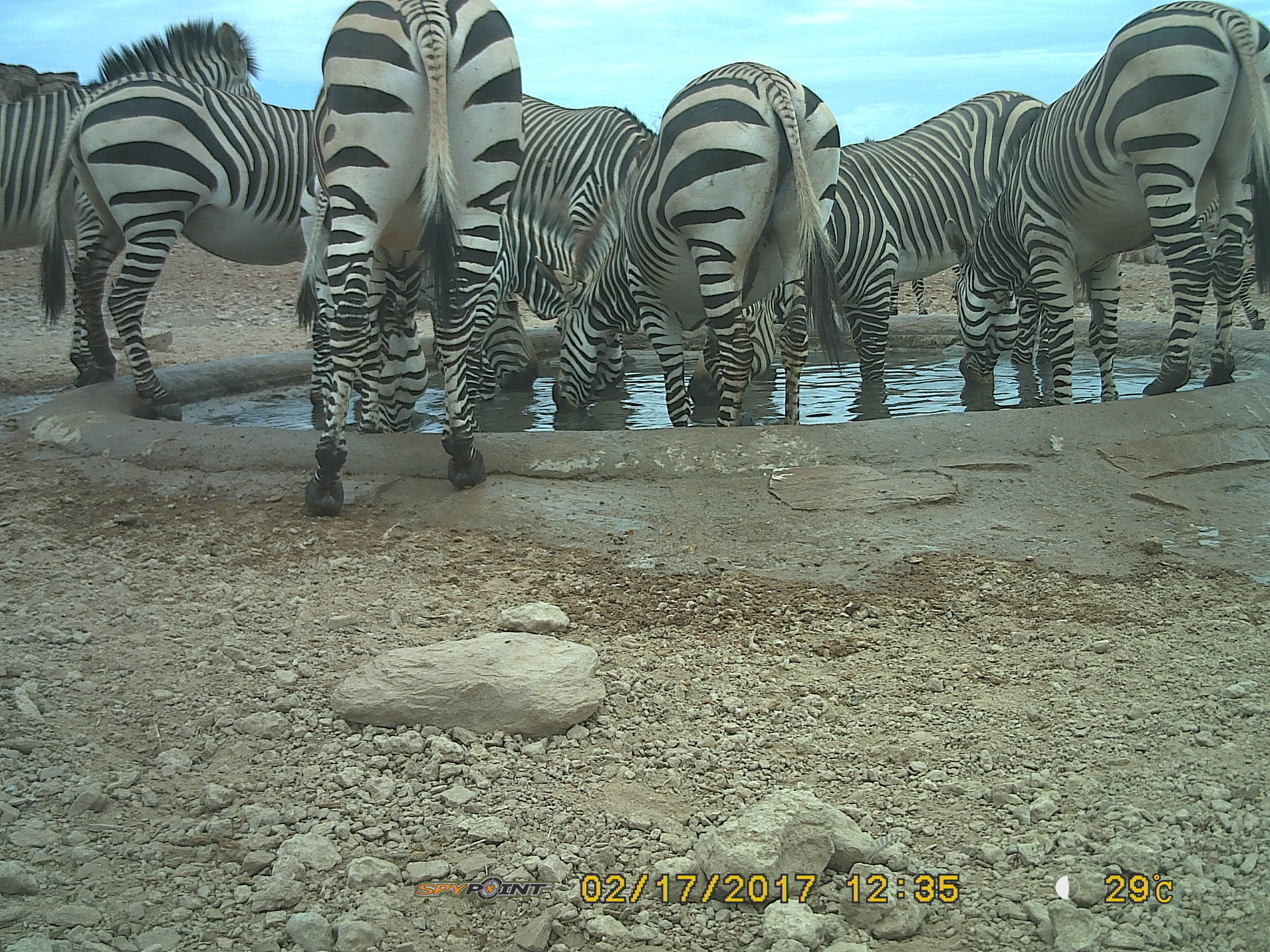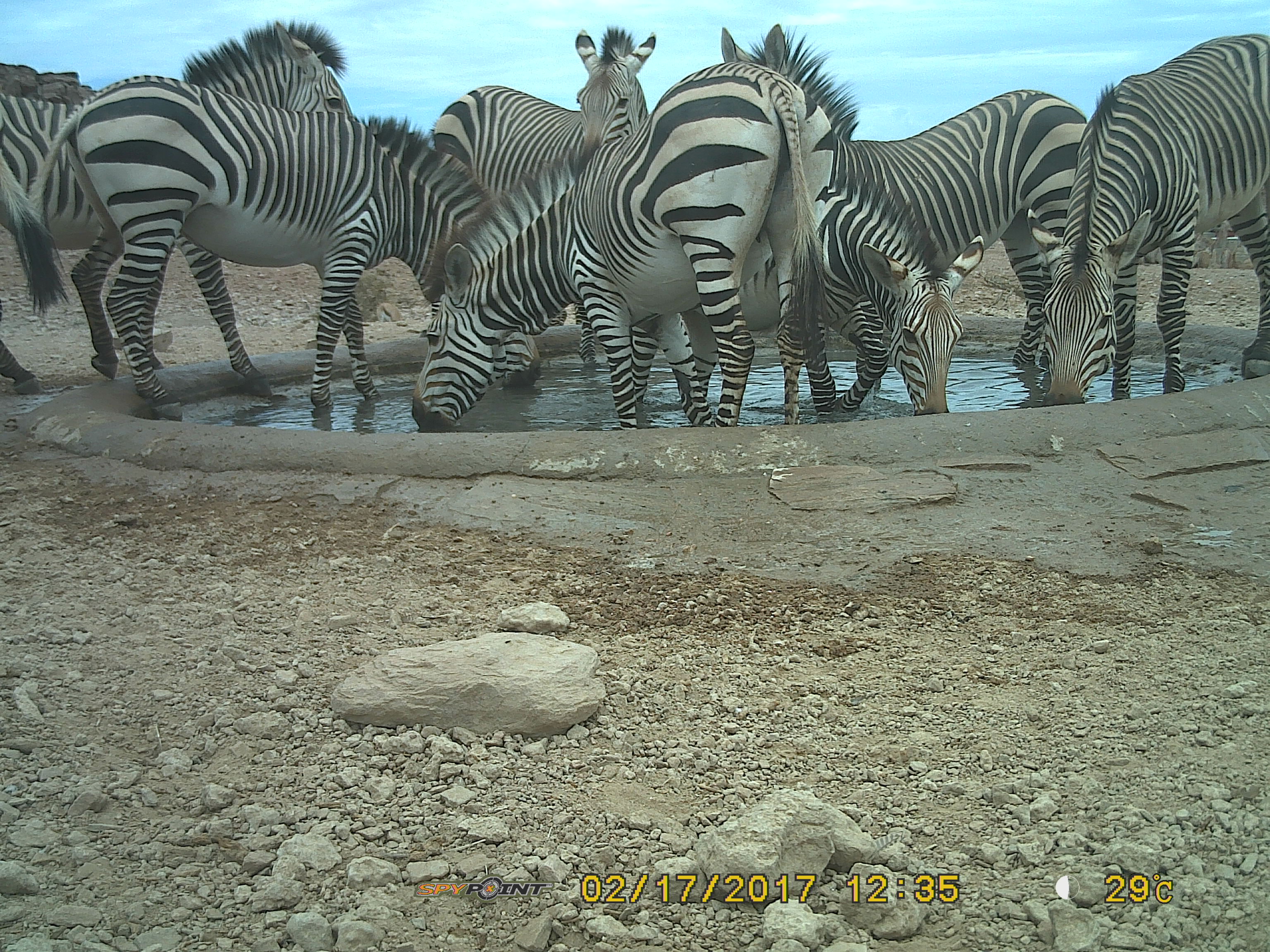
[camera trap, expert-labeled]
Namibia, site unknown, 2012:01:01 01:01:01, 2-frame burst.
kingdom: Animalia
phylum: Chordata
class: Mammalia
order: Perissodactyla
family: Equidae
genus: Equus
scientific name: Equus zebra hartmannae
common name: hartmann's mountain zebra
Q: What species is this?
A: Equus zebra hartmannae (hartmann's mountain zebra).